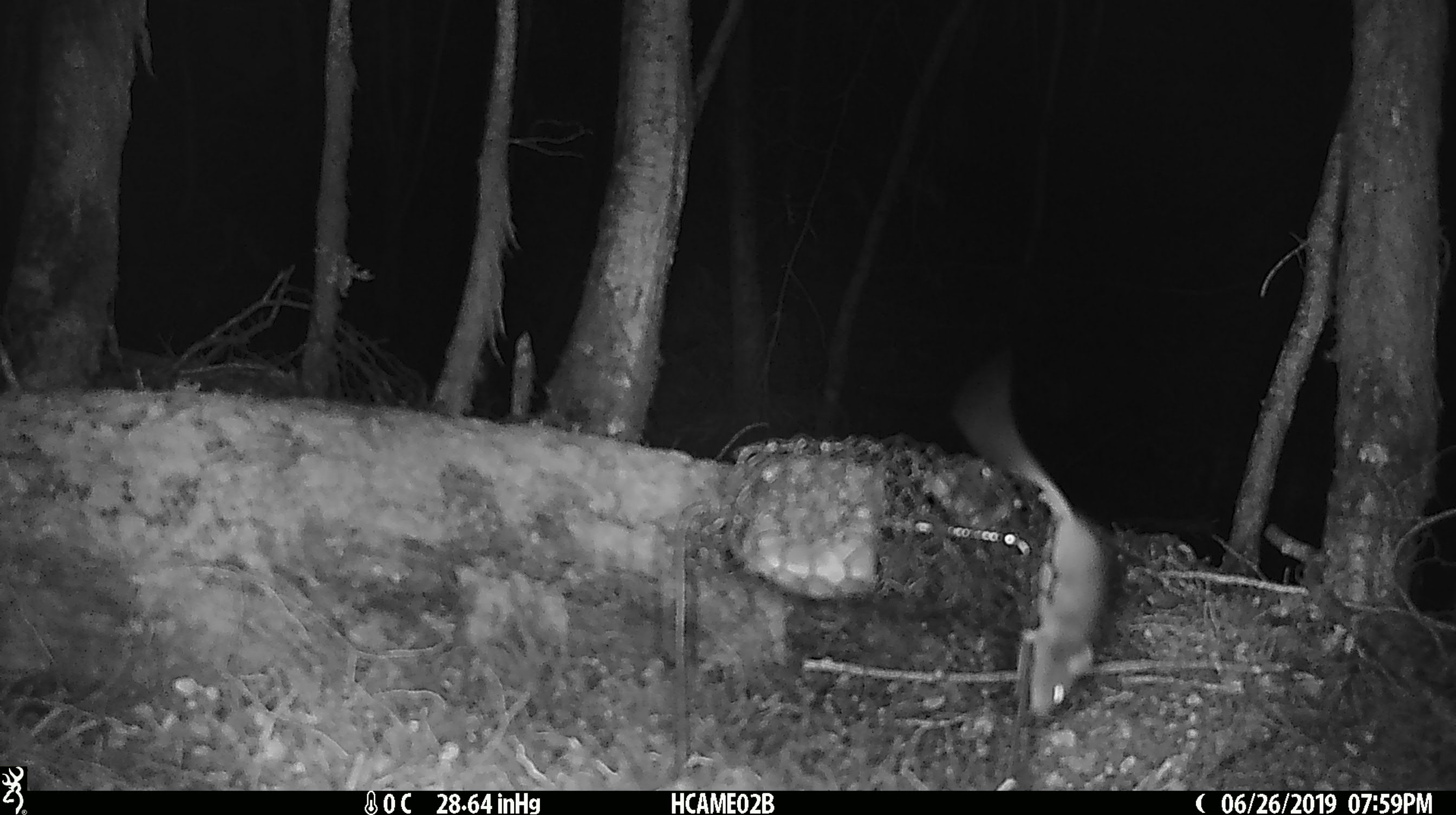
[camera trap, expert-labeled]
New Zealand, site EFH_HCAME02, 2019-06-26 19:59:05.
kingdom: Animalia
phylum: Chordata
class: Mammalia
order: Rodentia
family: Muridae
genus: Mus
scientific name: Mus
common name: mouse